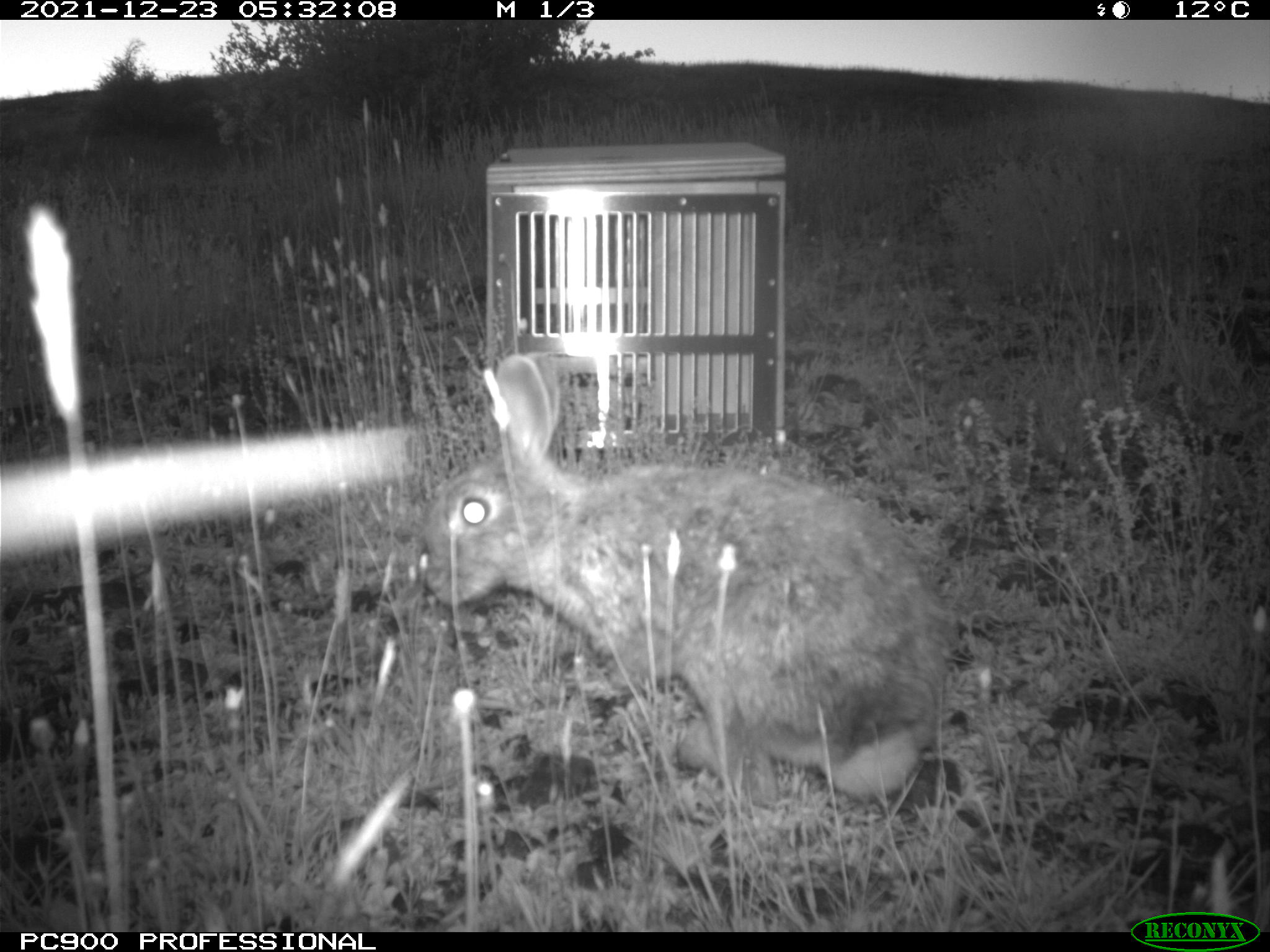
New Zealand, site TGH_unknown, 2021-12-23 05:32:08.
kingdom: Animalia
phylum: Chordata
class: Mammalia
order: Lagomorpha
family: Leporidae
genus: Oryctolagus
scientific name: Oryctolagus cuniculus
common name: european rabbit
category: rabbit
Rabbit (european rabbit) (Oryctolagus cuniculus).